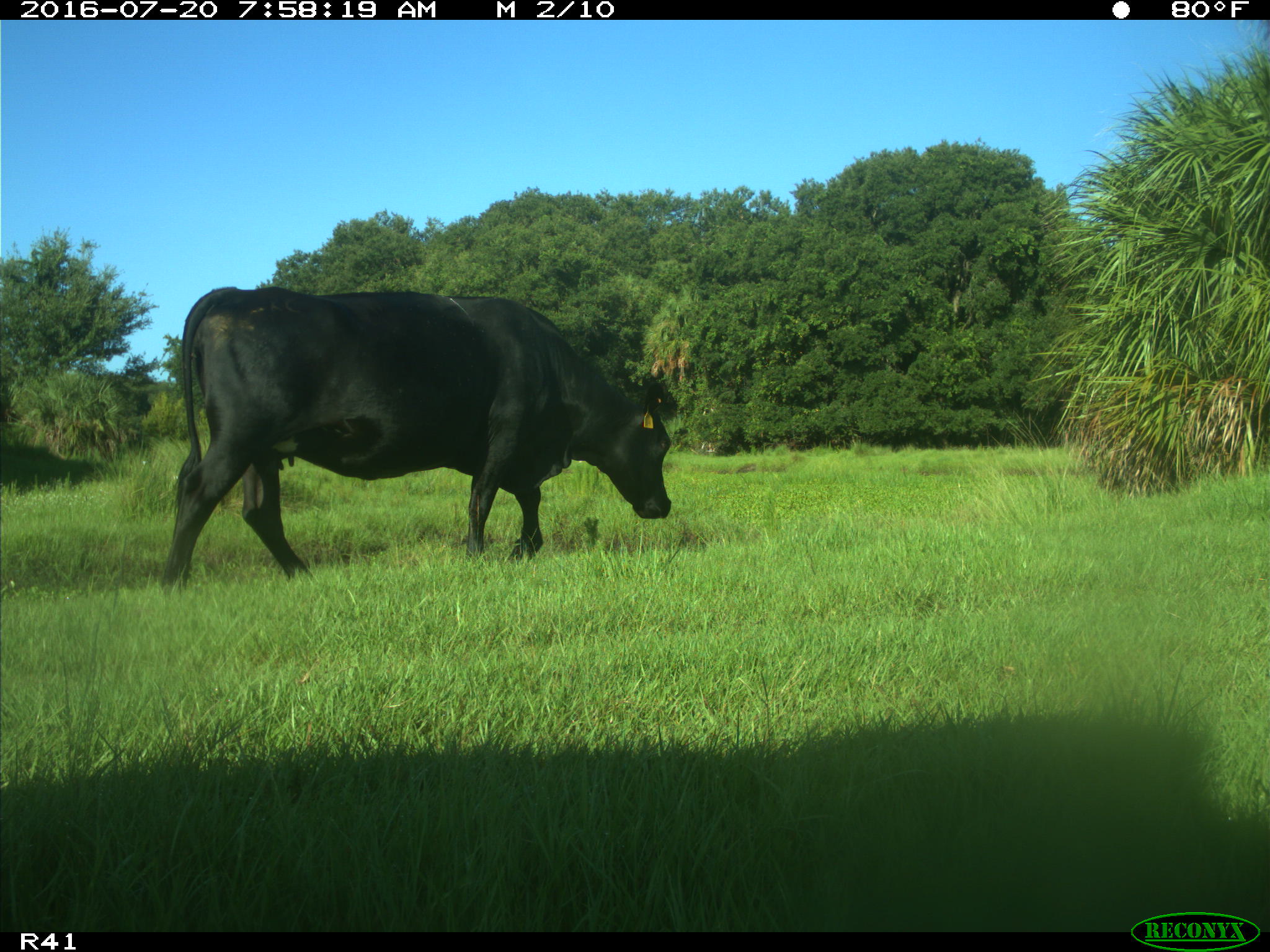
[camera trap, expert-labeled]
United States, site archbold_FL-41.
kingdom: Animalia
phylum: Chordata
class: Mammalia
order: Artiodactyla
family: Bovidae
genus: Bos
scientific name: Bos taurus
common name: domestic cow